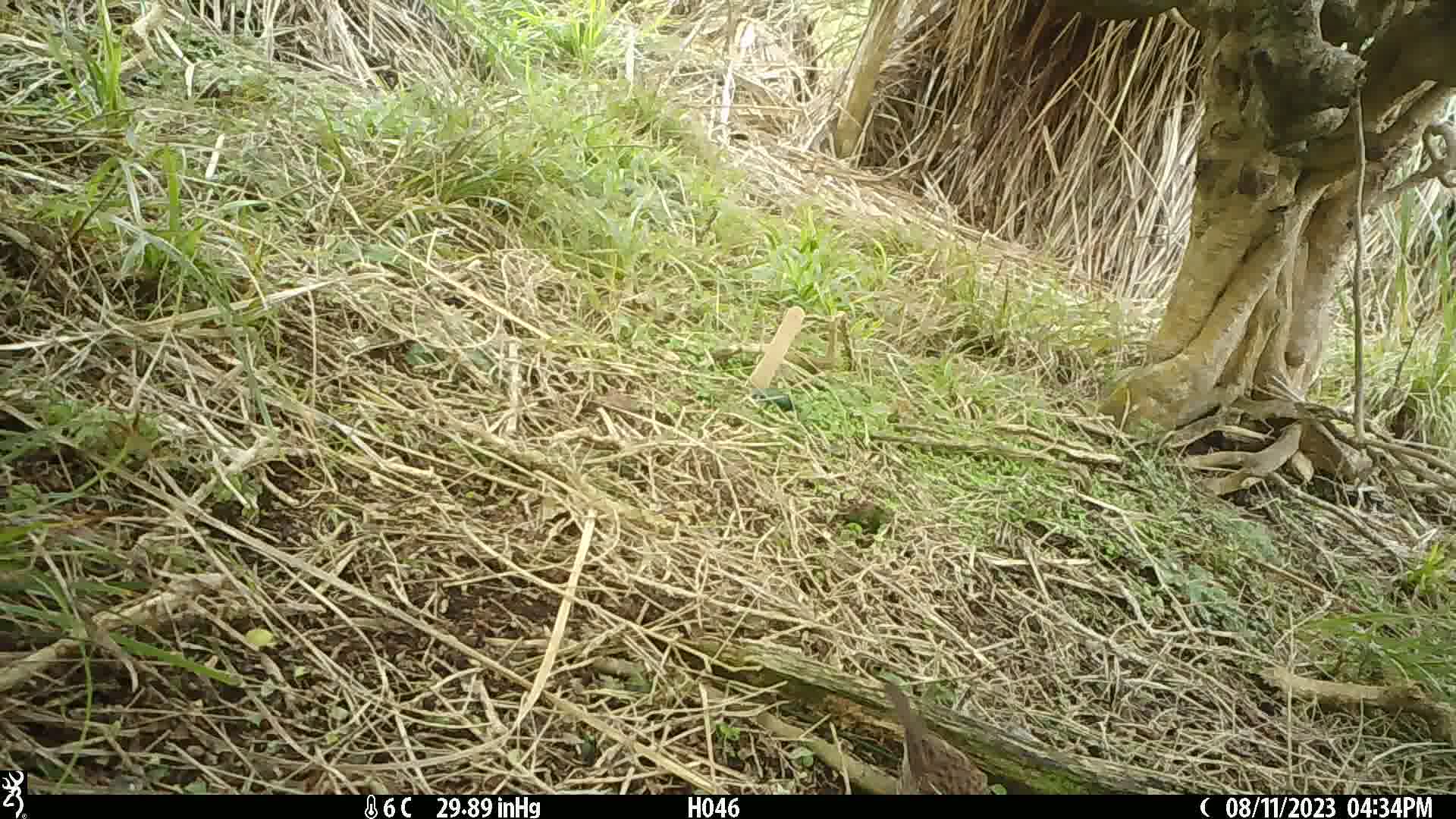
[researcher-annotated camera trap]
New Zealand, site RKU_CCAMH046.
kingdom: Animalia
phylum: Chordata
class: Aves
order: Passeriformes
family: Prunellidae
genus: Prunella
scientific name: Prunella modularis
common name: dunnock